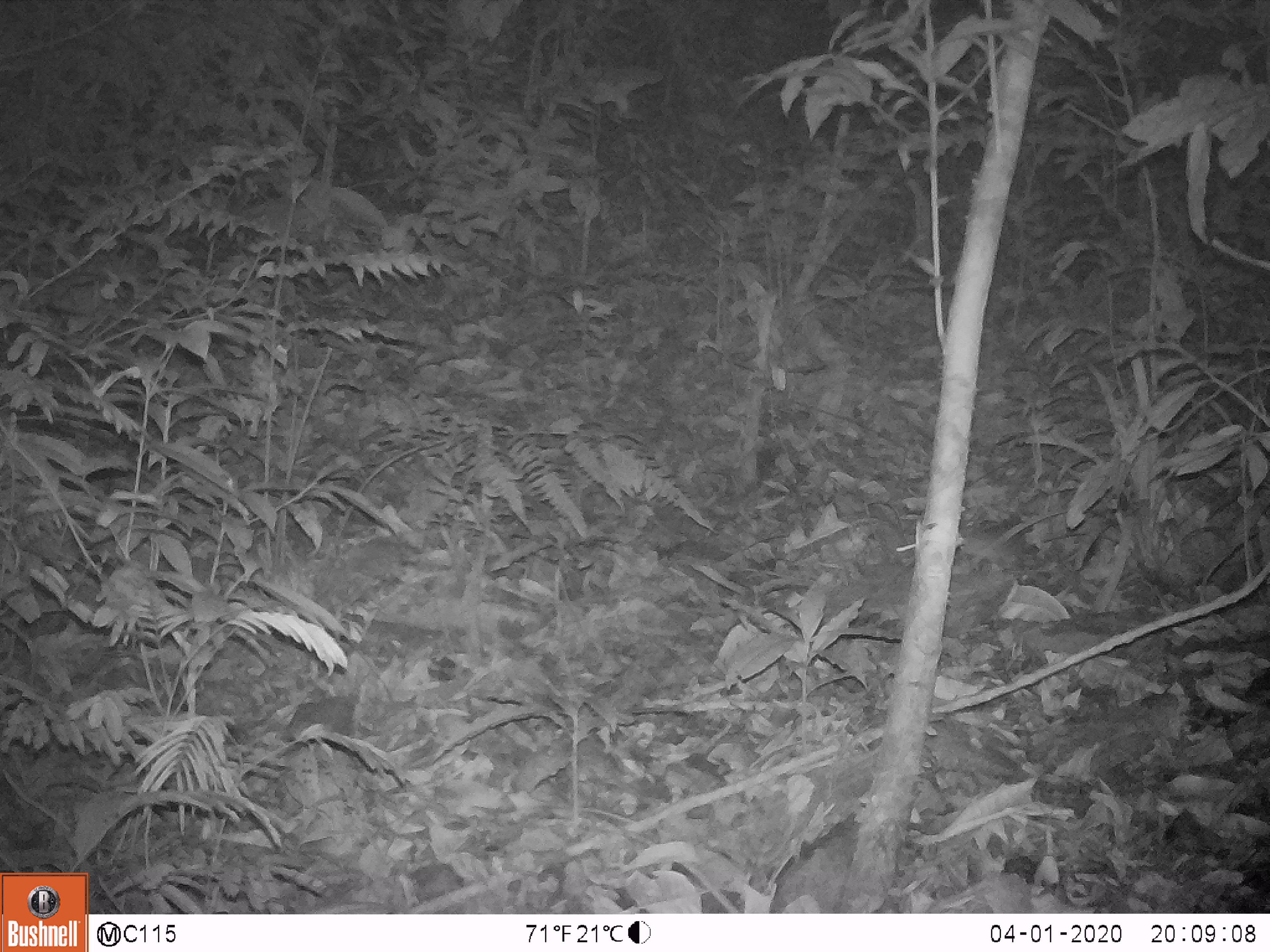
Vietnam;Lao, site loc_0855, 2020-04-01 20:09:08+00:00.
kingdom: Animalia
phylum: Chordata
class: Mammalia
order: Rodentia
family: Muridae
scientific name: Muridae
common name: old-world mice and rats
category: unidentified murid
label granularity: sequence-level